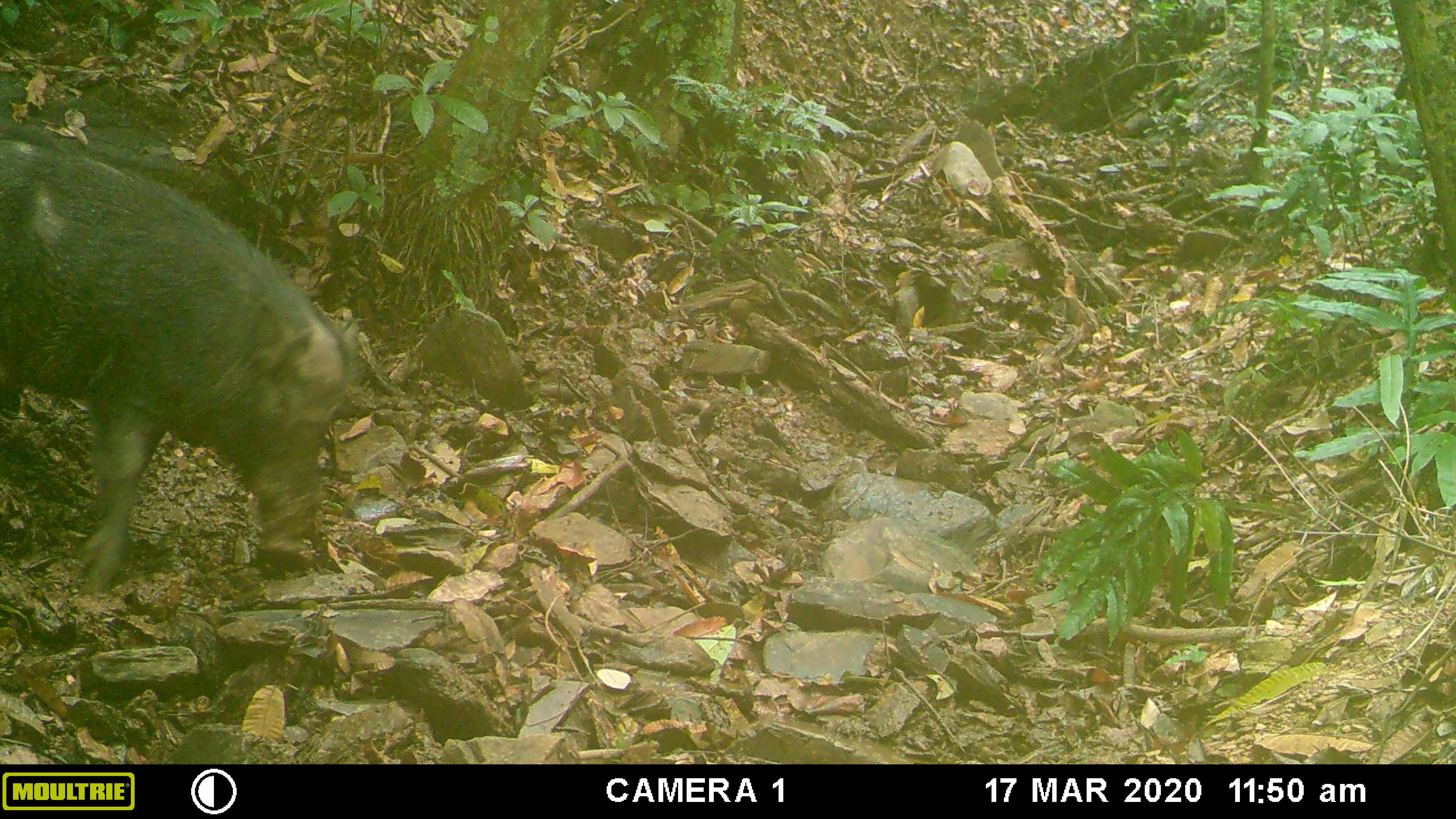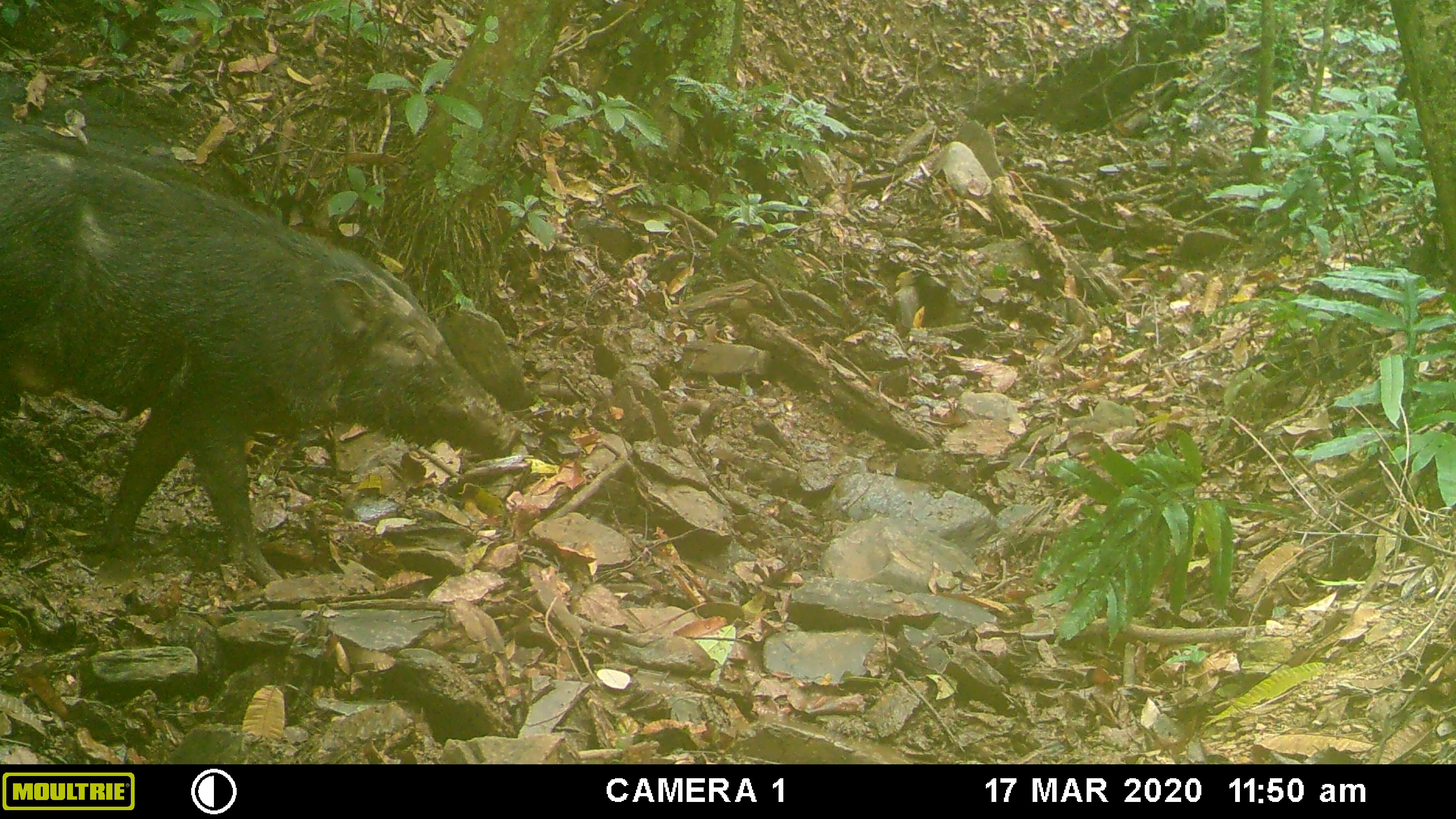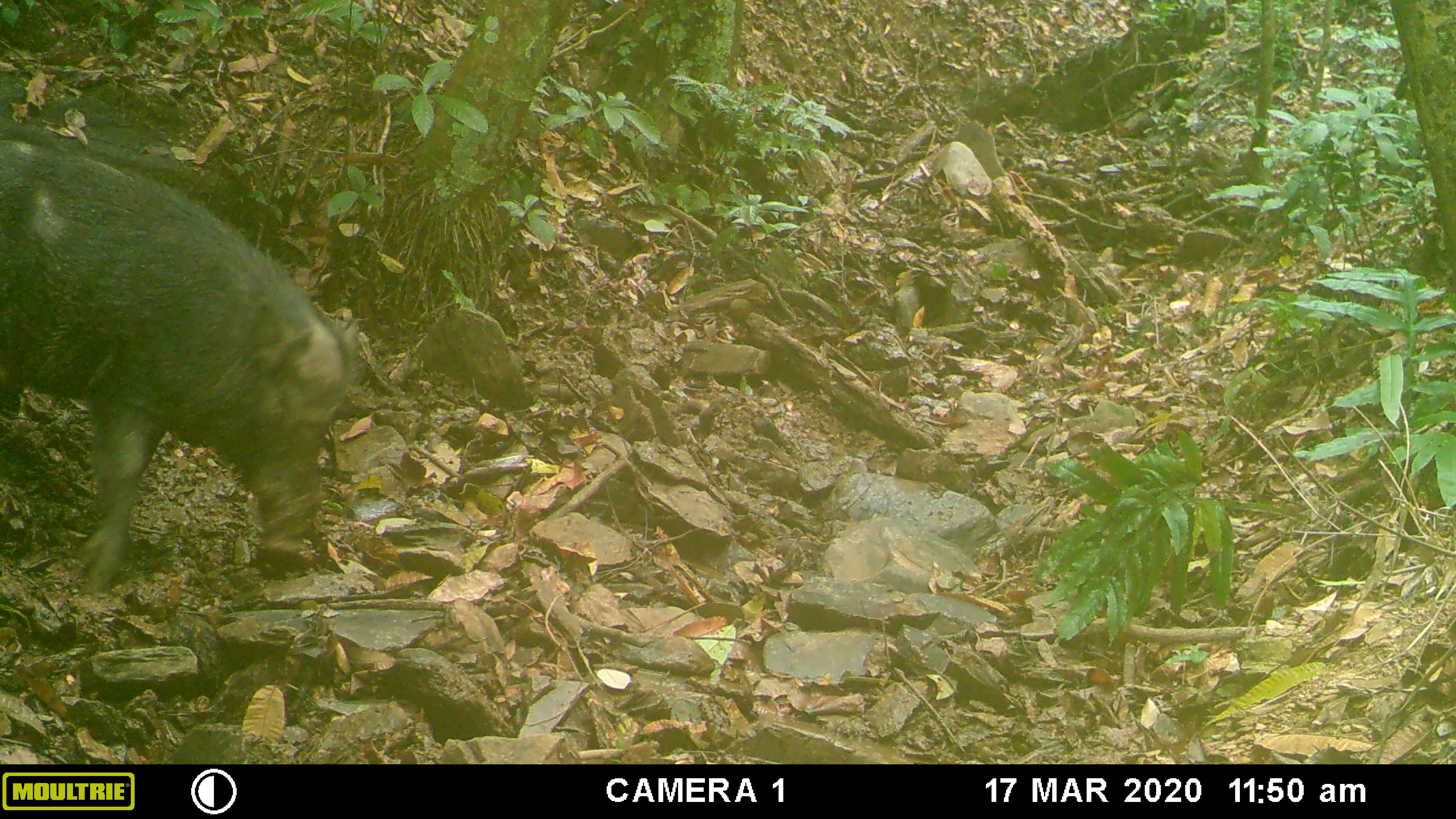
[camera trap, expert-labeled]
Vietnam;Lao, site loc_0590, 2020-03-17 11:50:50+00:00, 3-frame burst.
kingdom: Animalia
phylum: Chordata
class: Aves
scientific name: Aves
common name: bird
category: unidentified bird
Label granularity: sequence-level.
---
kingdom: Animalia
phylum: Chordata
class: Mammalia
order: Artiodactyla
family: Suidae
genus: Sus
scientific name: Sus scrofa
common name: eurasian wild pig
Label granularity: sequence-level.